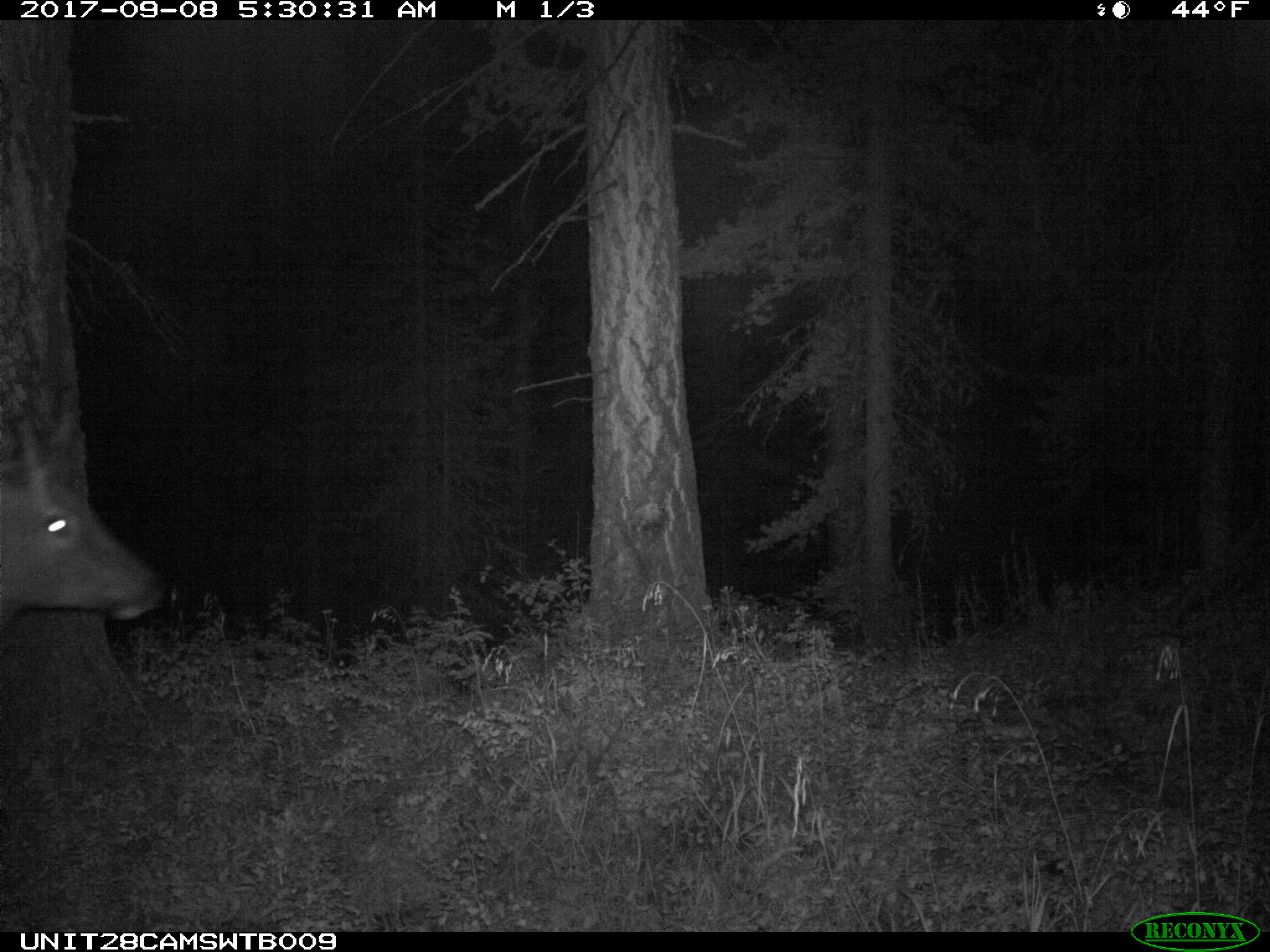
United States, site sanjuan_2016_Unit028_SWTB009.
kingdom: Animalia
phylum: Chordata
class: Mammalia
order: Artiodactyla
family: Cervidae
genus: Cervus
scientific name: Cervus elaphus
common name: red deer